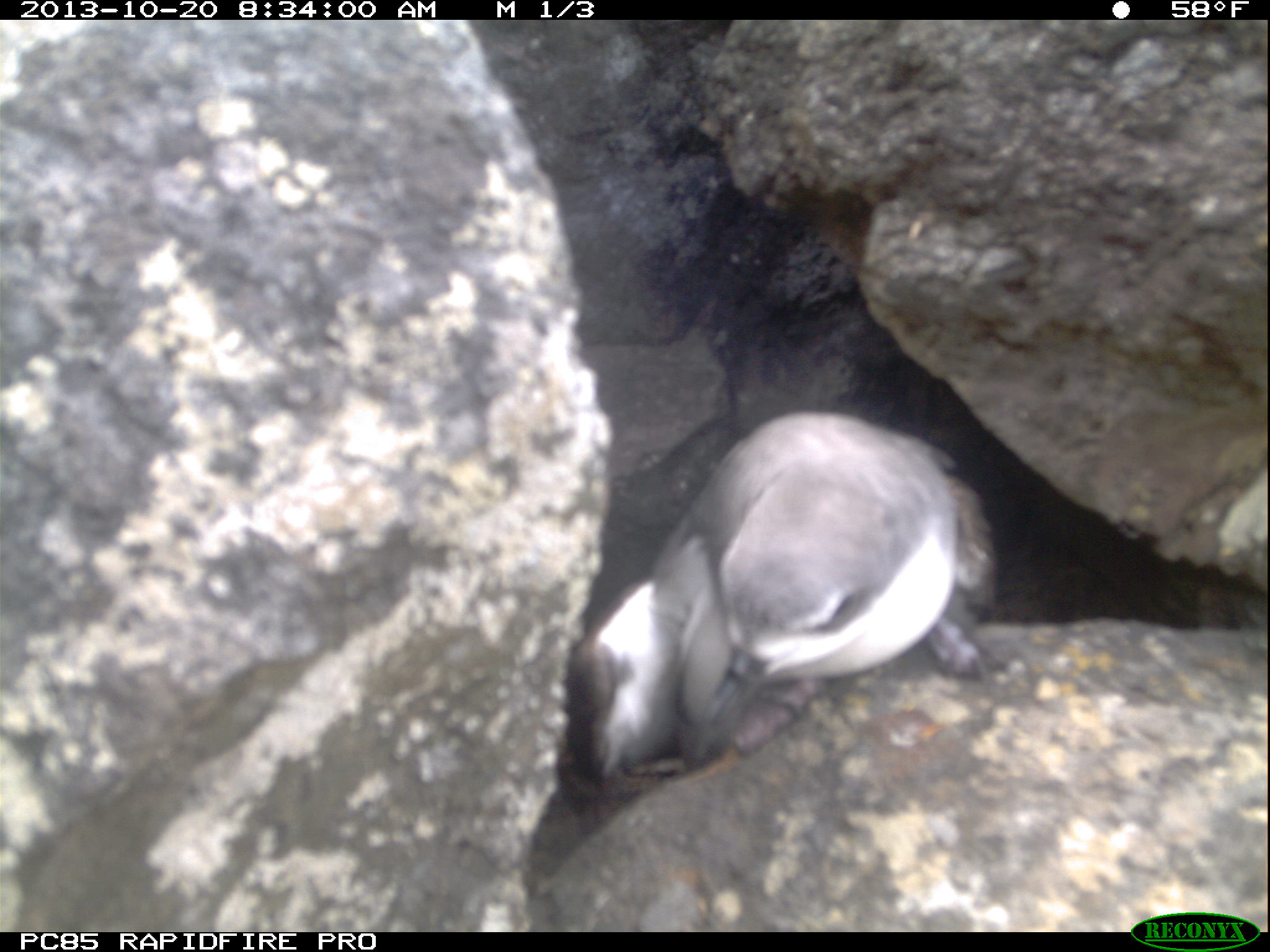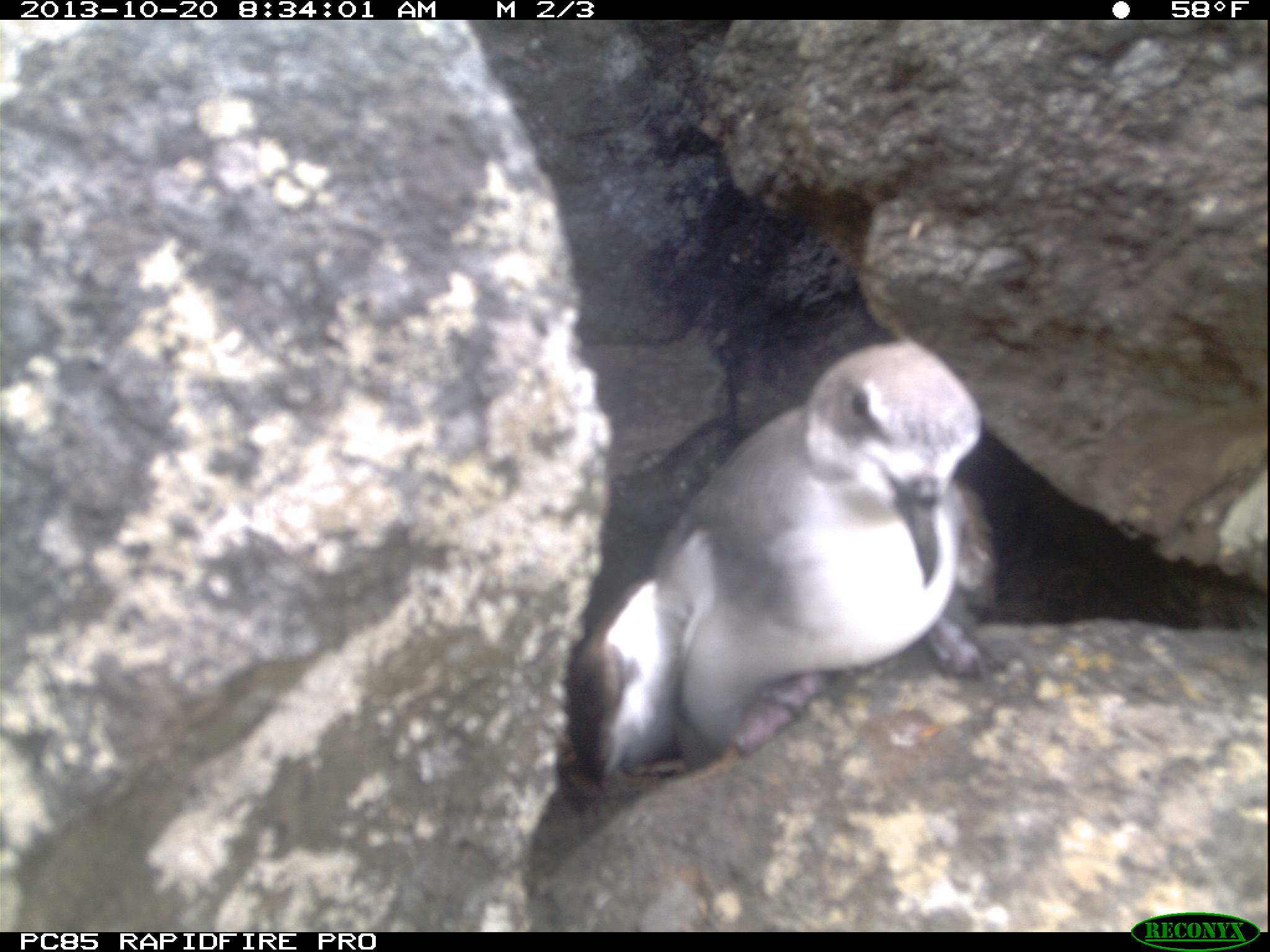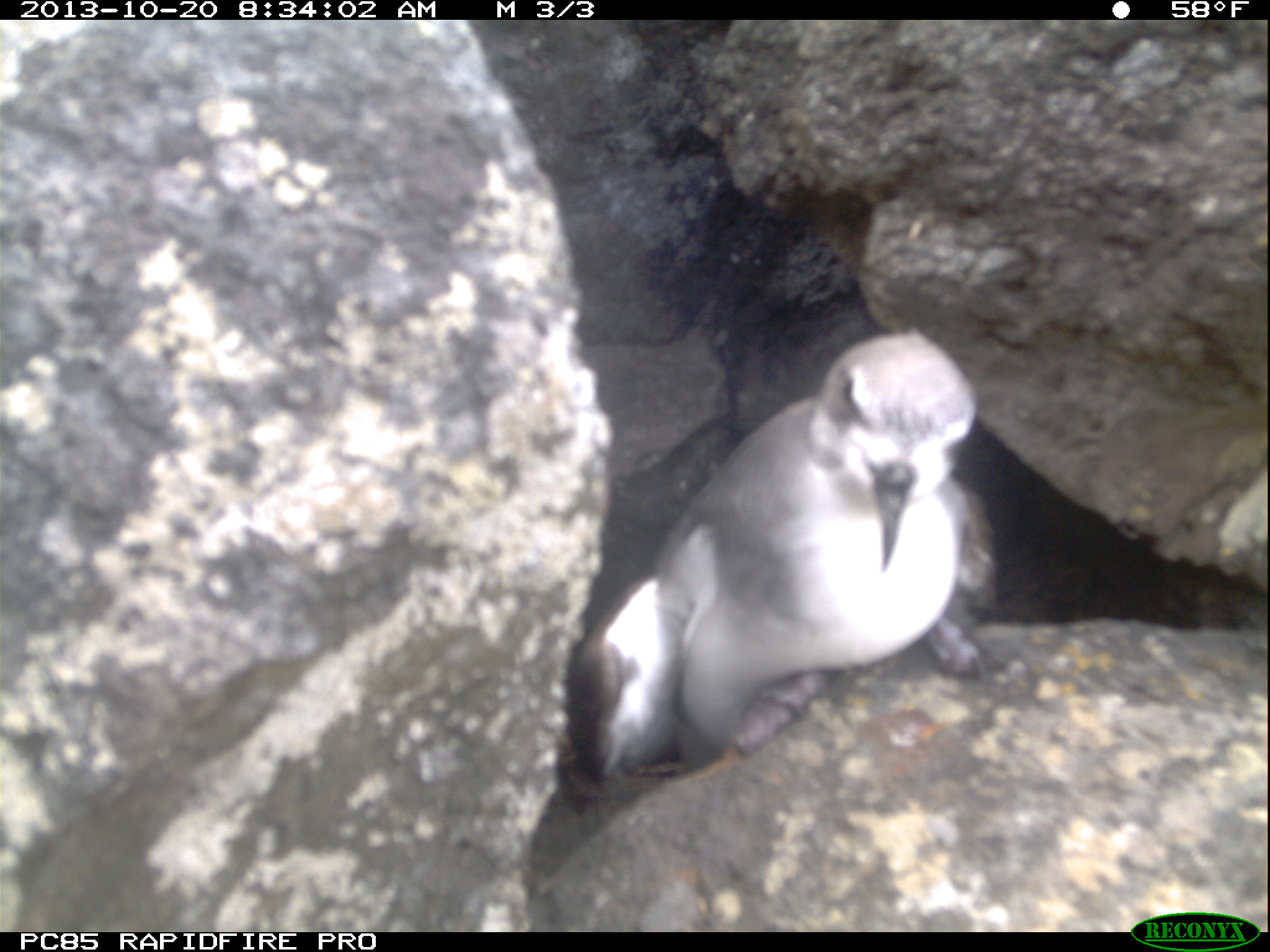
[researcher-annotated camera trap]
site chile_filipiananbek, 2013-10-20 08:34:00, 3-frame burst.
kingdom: Animalia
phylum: Chordata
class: Aves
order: Procellariiformes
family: Procellariidae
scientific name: Procellariidae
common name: petrel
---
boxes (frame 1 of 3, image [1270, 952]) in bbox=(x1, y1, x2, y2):
petrel: bbox=(553, 413, 1008, 795)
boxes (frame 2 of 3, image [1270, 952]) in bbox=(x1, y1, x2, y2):
petrel: bbox=(549, 343, 1002, 808)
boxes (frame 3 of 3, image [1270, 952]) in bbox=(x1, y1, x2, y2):
petrel: bbox=(550, 336, 997, 801)